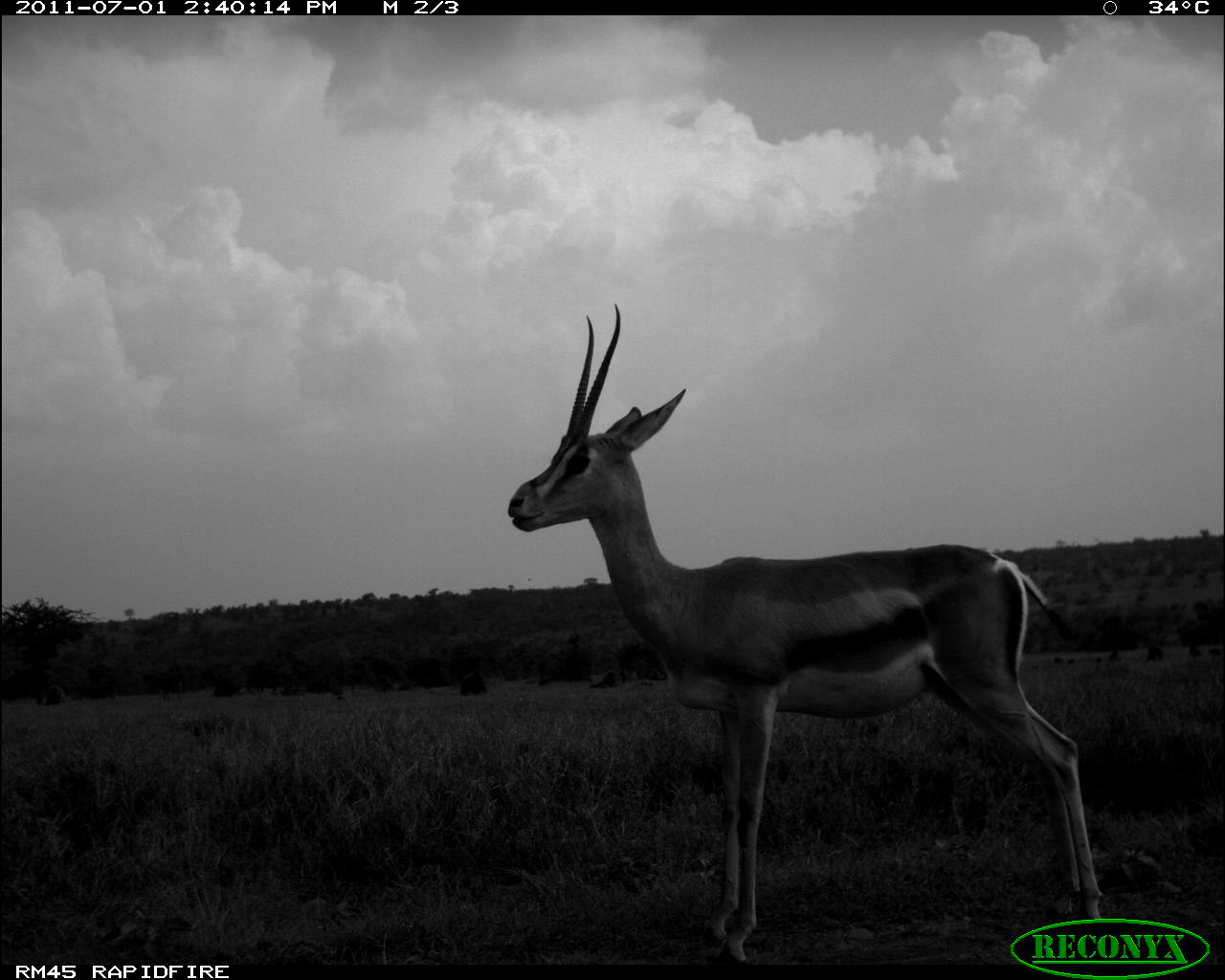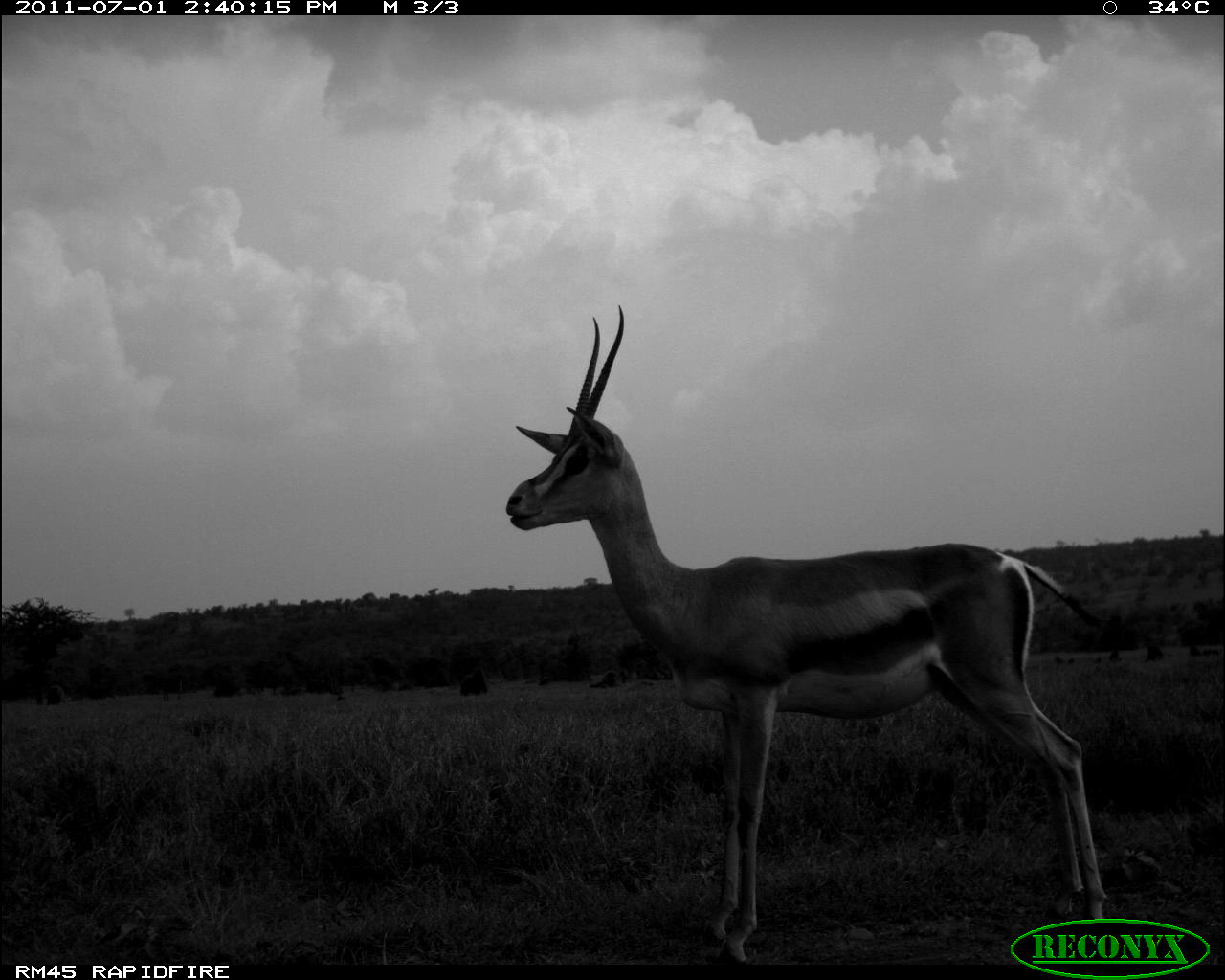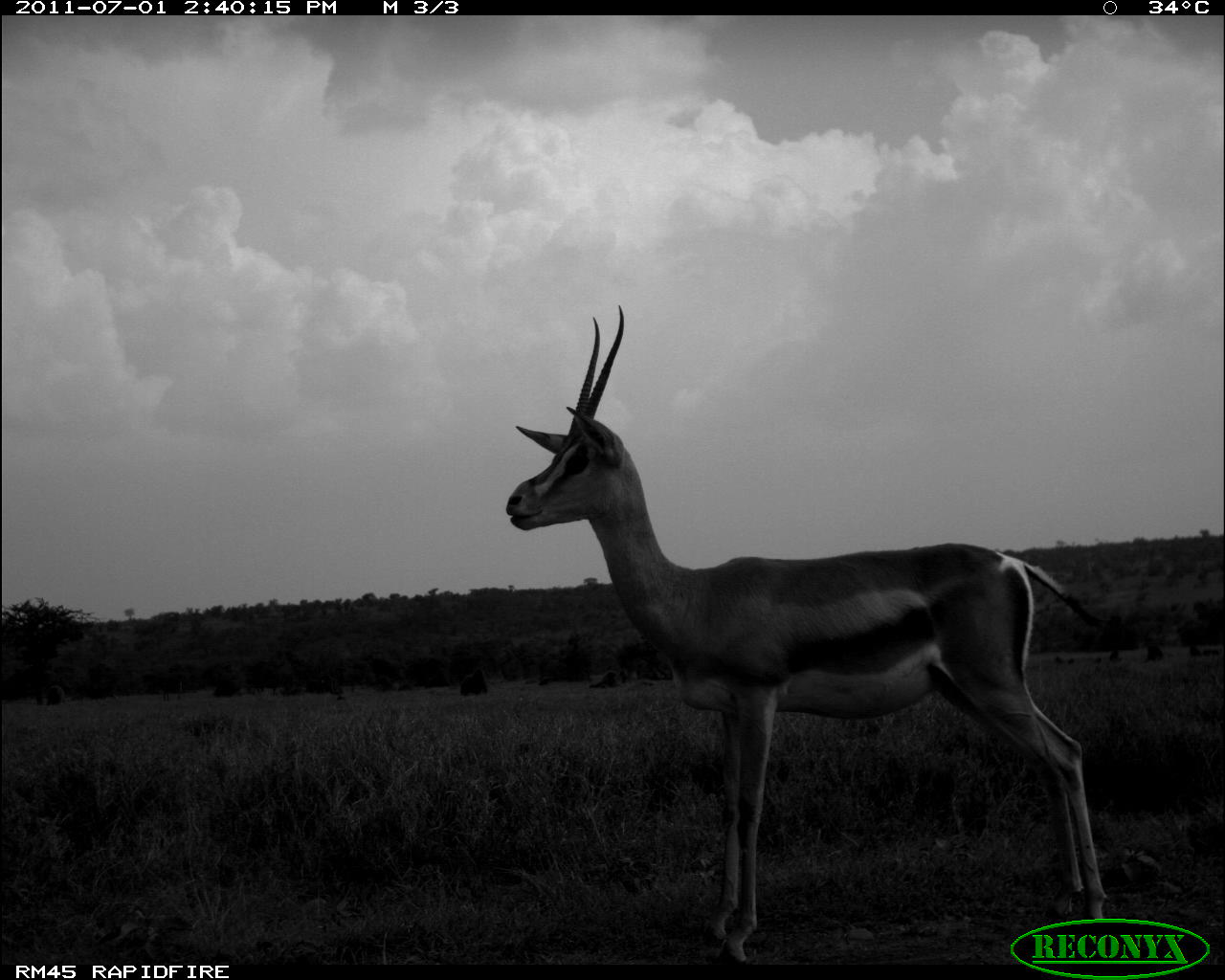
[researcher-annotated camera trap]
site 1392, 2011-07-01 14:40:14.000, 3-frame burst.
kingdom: Animalia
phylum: Chordata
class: Mammalia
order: Primates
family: Cercopithecidae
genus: Papio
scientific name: Papio anubis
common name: olive baboon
Papio anubis (olive baboon), count 5.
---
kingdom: Animalia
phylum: Chordata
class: Mammalia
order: Artiodactyla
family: Bovidae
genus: Nanger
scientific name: Nanger granti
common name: grant's gazelle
Nanger granti (grant's gazelle), count 1.